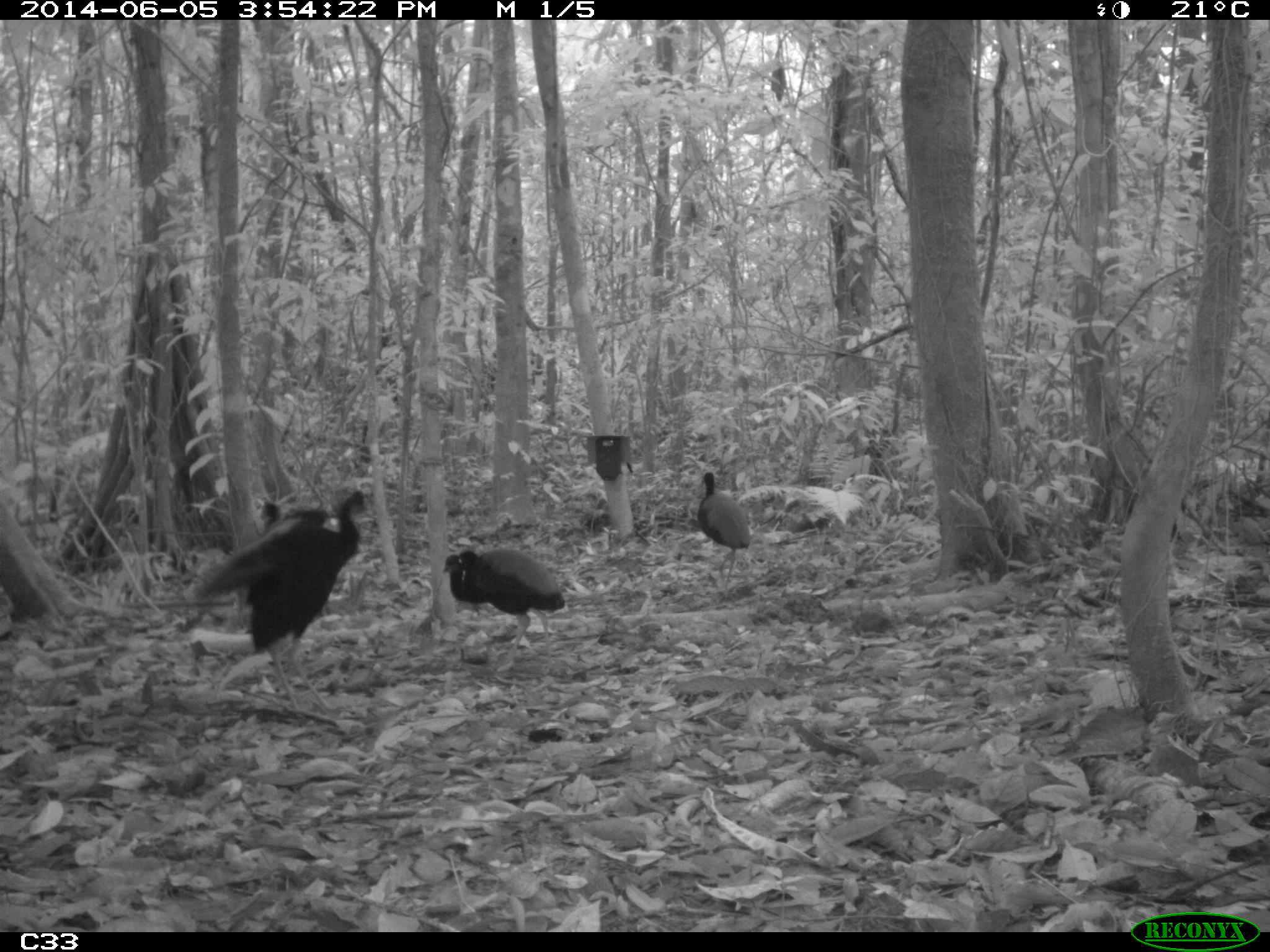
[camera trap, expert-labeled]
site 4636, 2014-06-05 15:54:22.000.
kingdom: Animalia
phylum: Chordata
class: Aves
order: Gruiformes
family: Psophiidae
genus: Psophia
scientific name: Psophia crepitans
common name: gray-winged trumpeter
Psophia crepitans (gray-winged trumpeter), count 6, age adult.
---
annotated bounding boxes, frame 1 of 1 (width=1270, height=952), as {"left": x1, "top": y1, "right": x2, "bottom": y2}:
psophia crepitans: {"left": 184, "top": 487, "right": 373, "bottom": 723}; {"left": 450, "top": 545, "right": 565, "bottom": 677}; {"left": 694, "top": 471, "right": 750, "bottom": 605}; {"left": 428, "top": 551, "right": 510, "bottom": 635}; {"left": 250, "top": 501, "right": 328, "bottom": 532}